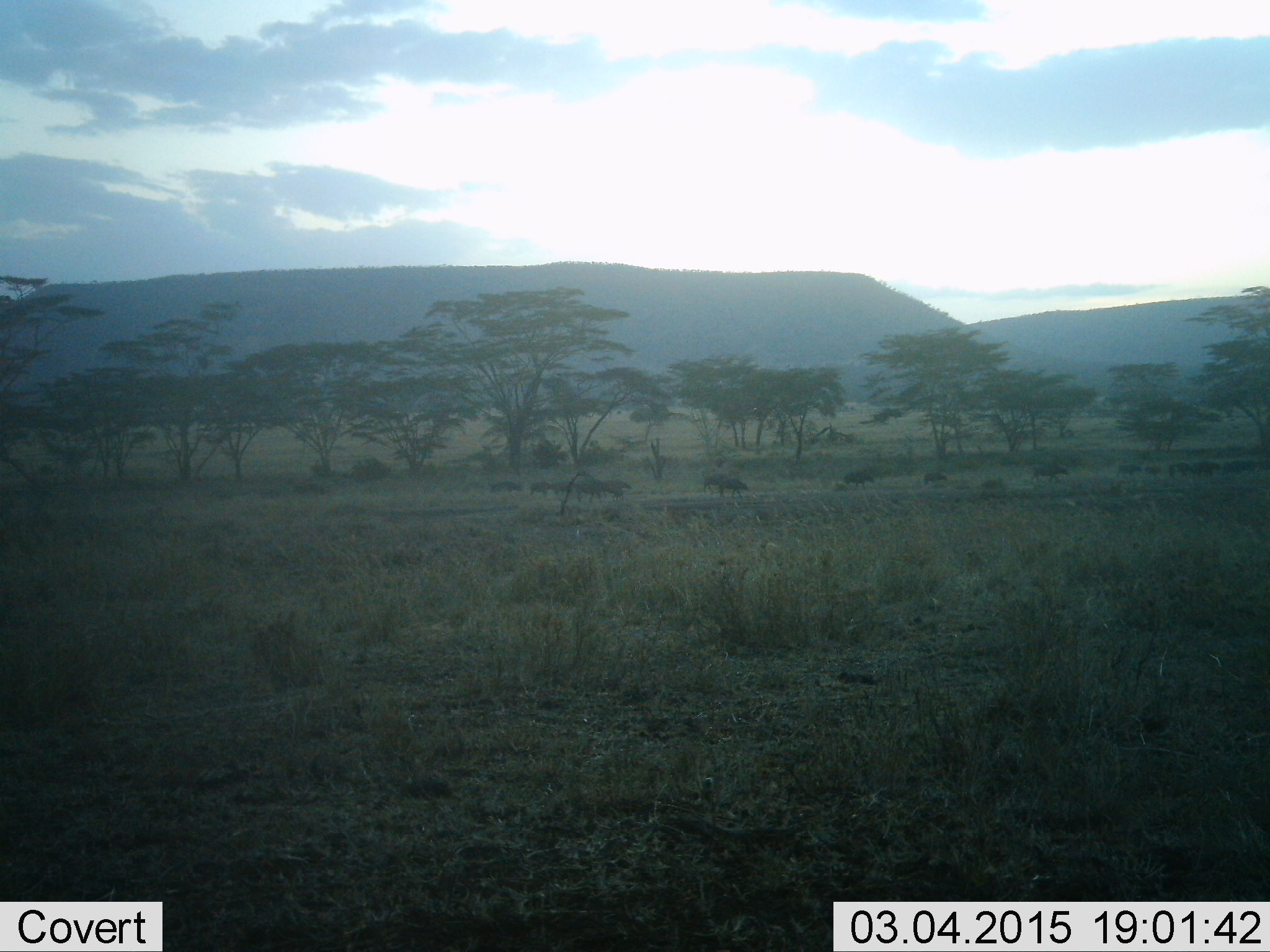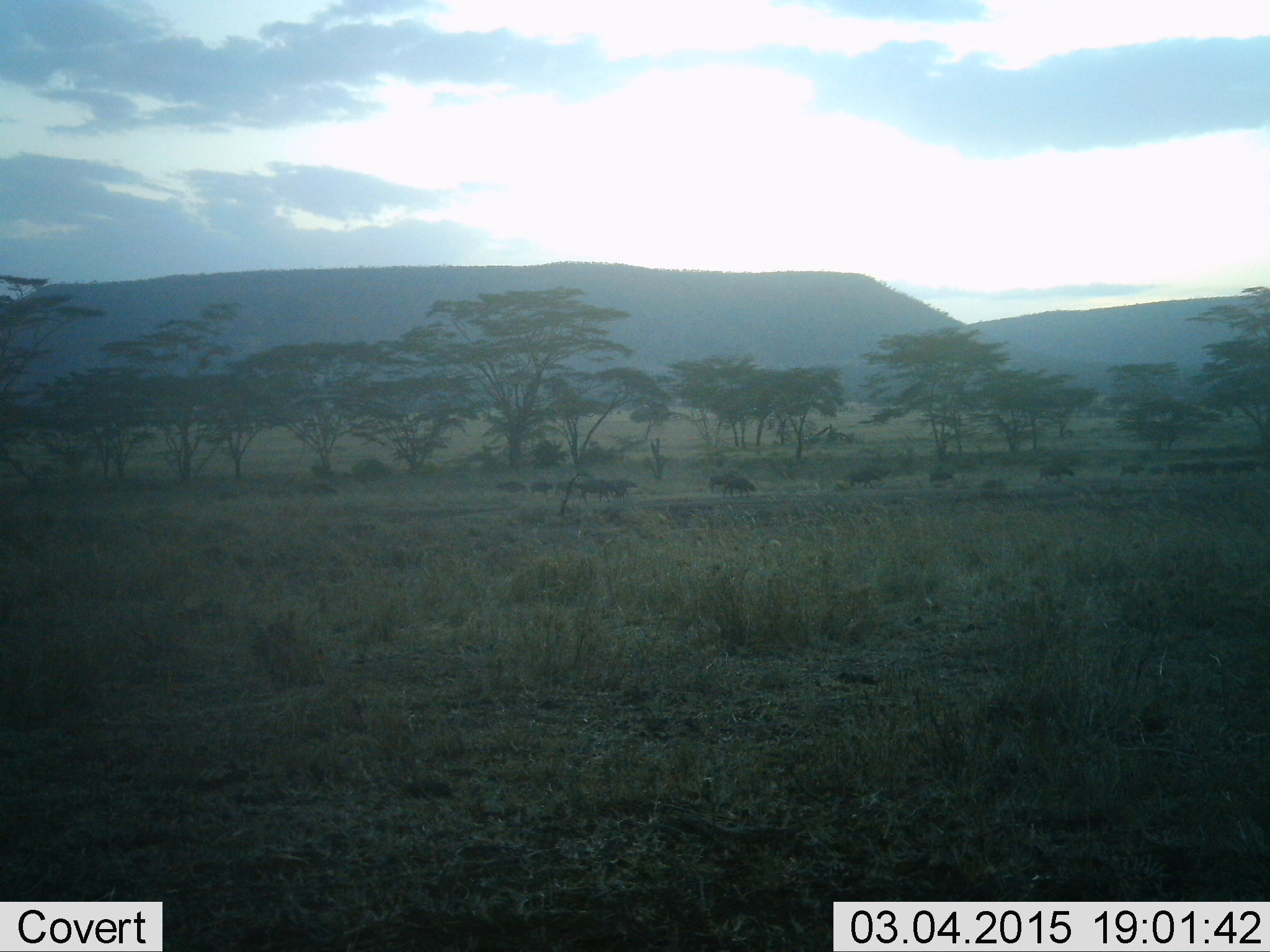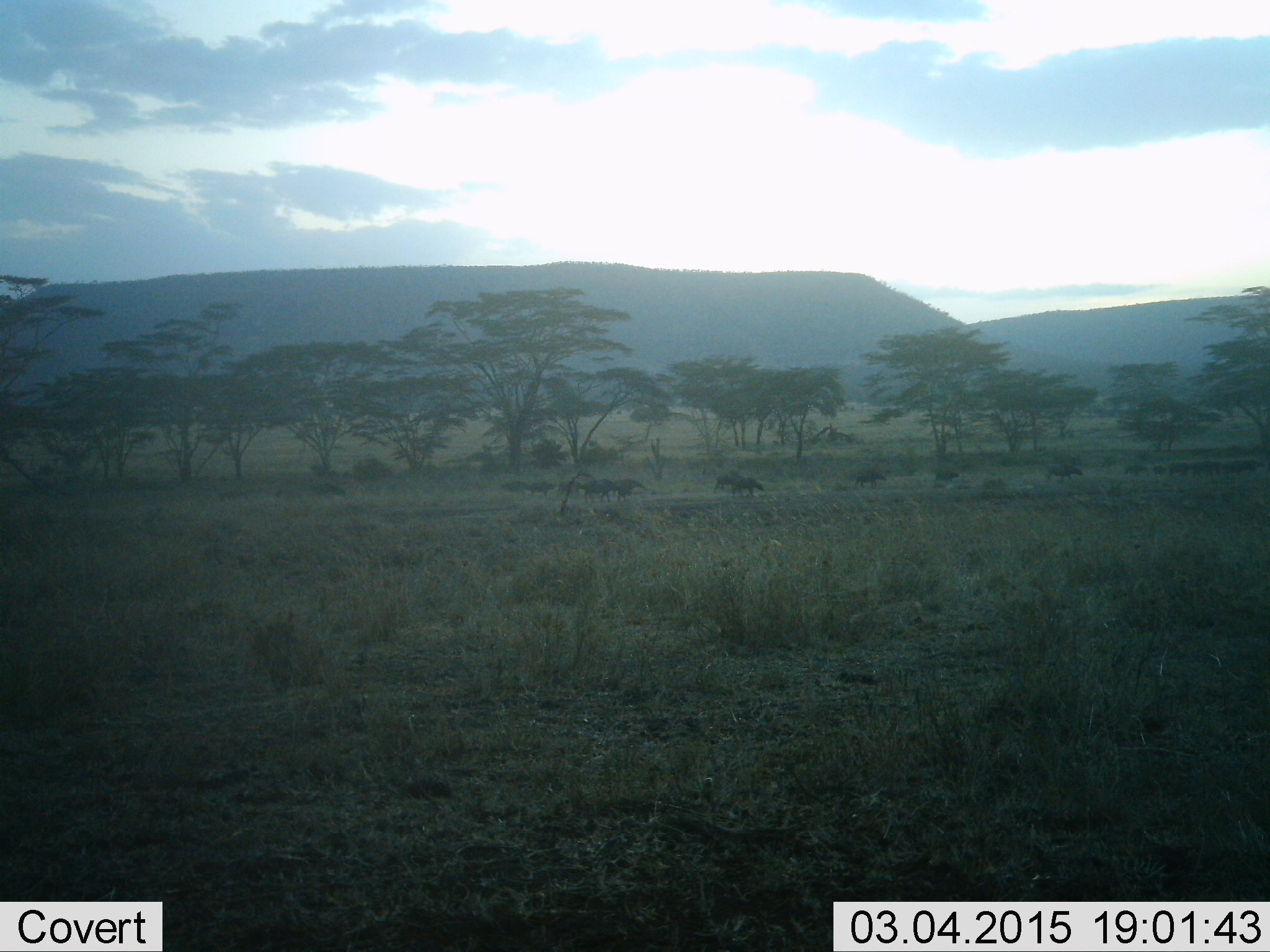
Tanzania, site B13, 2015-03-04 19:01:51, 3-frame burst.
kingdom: Animalia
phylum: Chordata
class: Mammalia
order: Artiodactyla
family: Bovidae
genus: Connochaetes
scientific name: Connochaetes taurinus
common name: blue wildebeest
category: wildebeest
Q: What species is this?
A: Wildebeest (blue wildebeest) (Connochaetes taurinus).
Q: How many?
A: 11-50.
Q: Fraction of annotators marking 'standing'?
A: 11%.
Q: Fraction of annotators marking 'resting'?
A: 0%.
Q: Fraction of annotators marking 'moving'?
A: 100%.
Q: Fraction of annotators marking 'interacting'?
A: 0%.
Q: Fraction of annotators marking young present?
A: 0%.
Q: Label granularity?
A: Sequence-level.